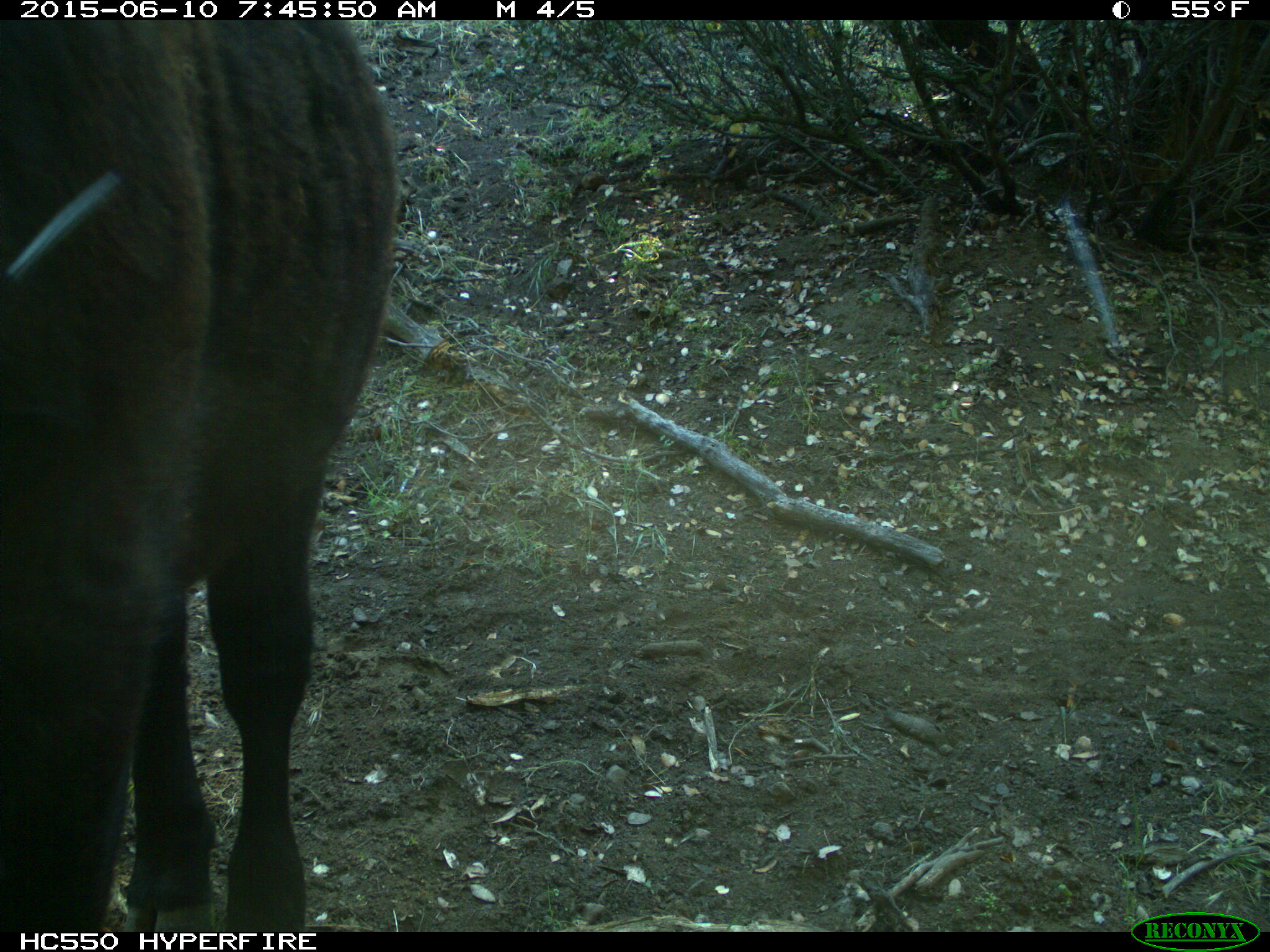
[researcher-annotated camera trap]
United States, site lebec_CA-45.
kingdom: Animalia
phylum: Chordata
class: Mammalia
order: Artiodactyla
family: Bovidae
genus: Bos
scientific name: Bos taurus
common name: domestic cow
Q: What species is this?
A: Bos taurus (domestic cow).